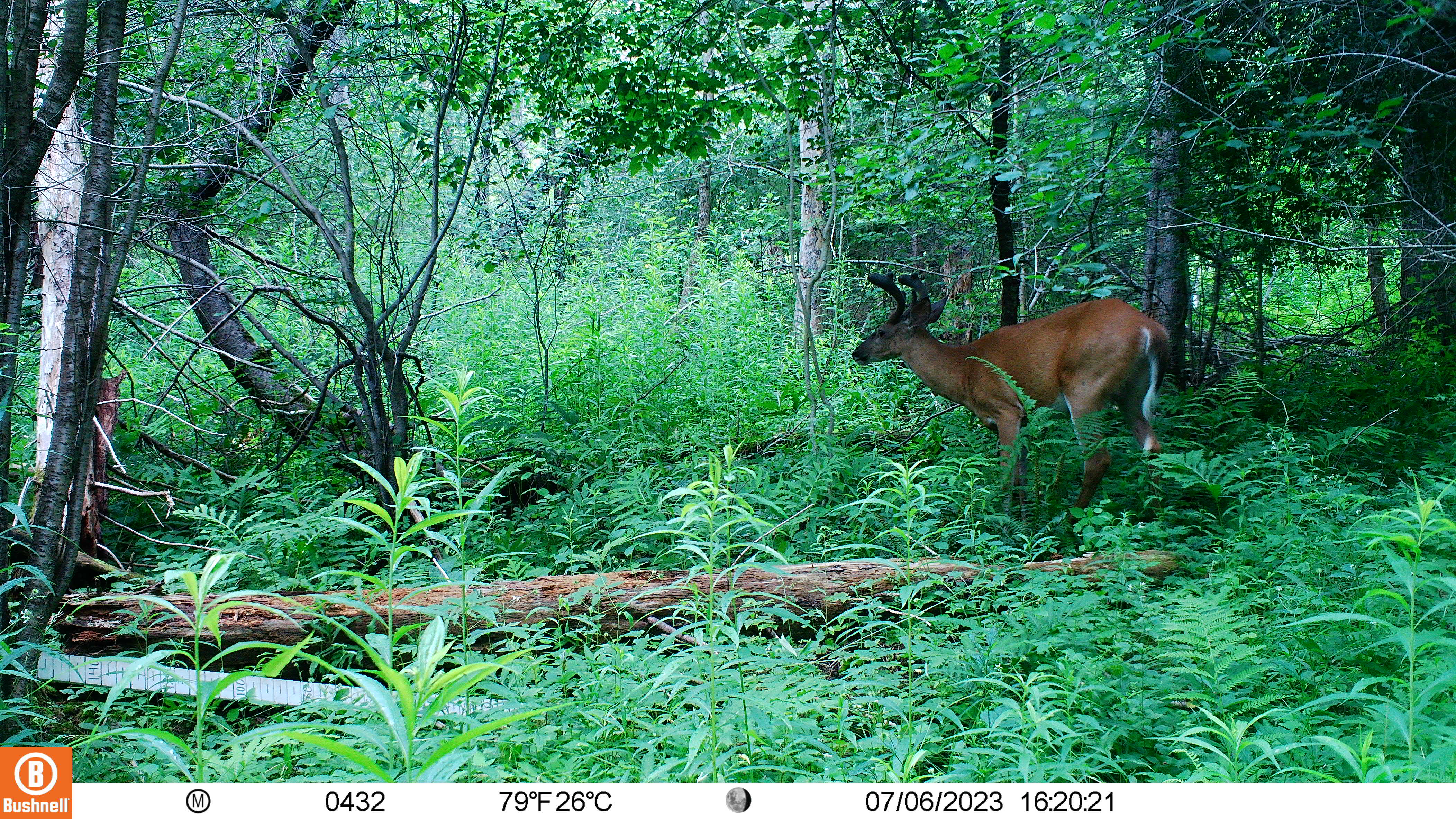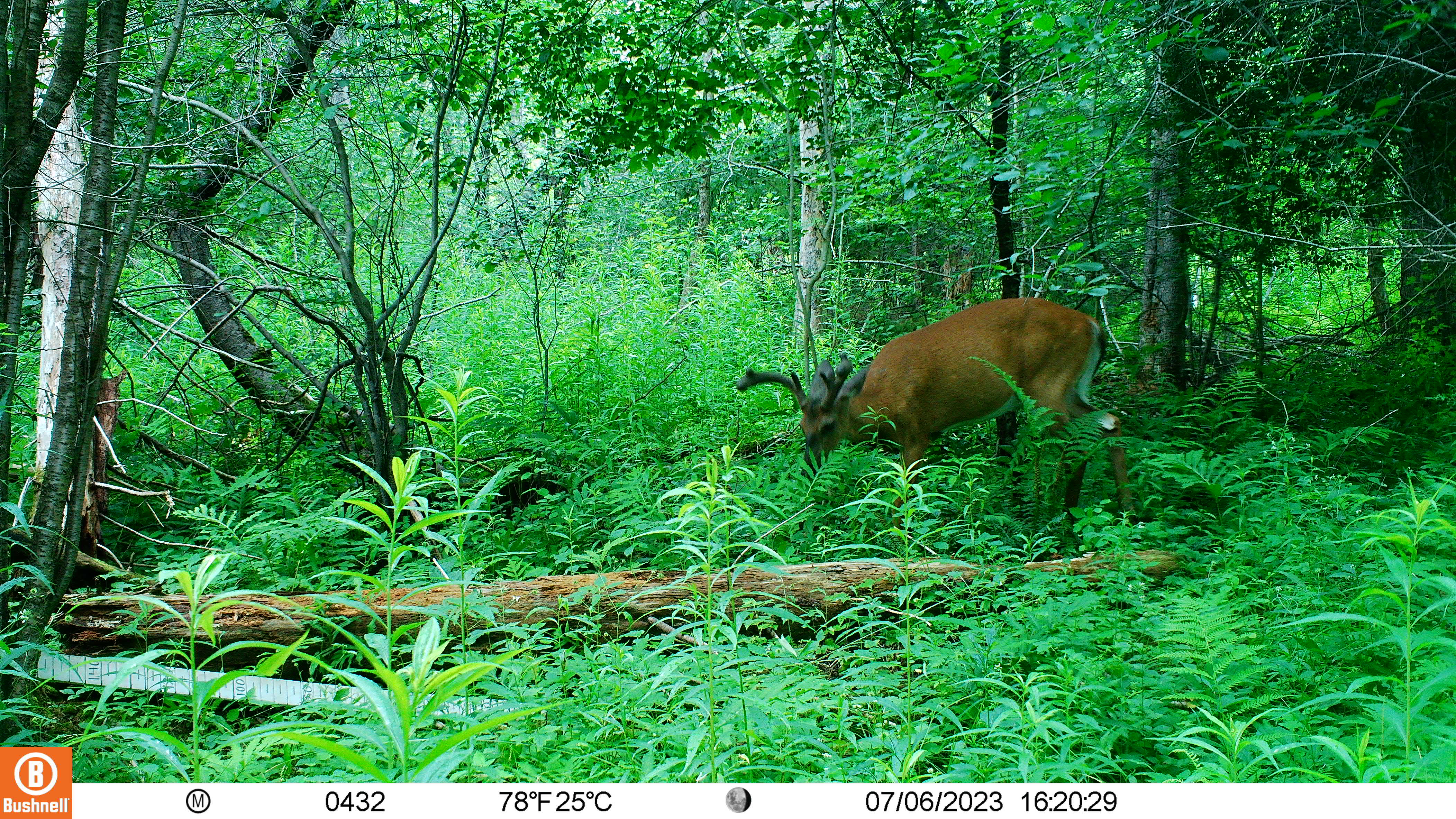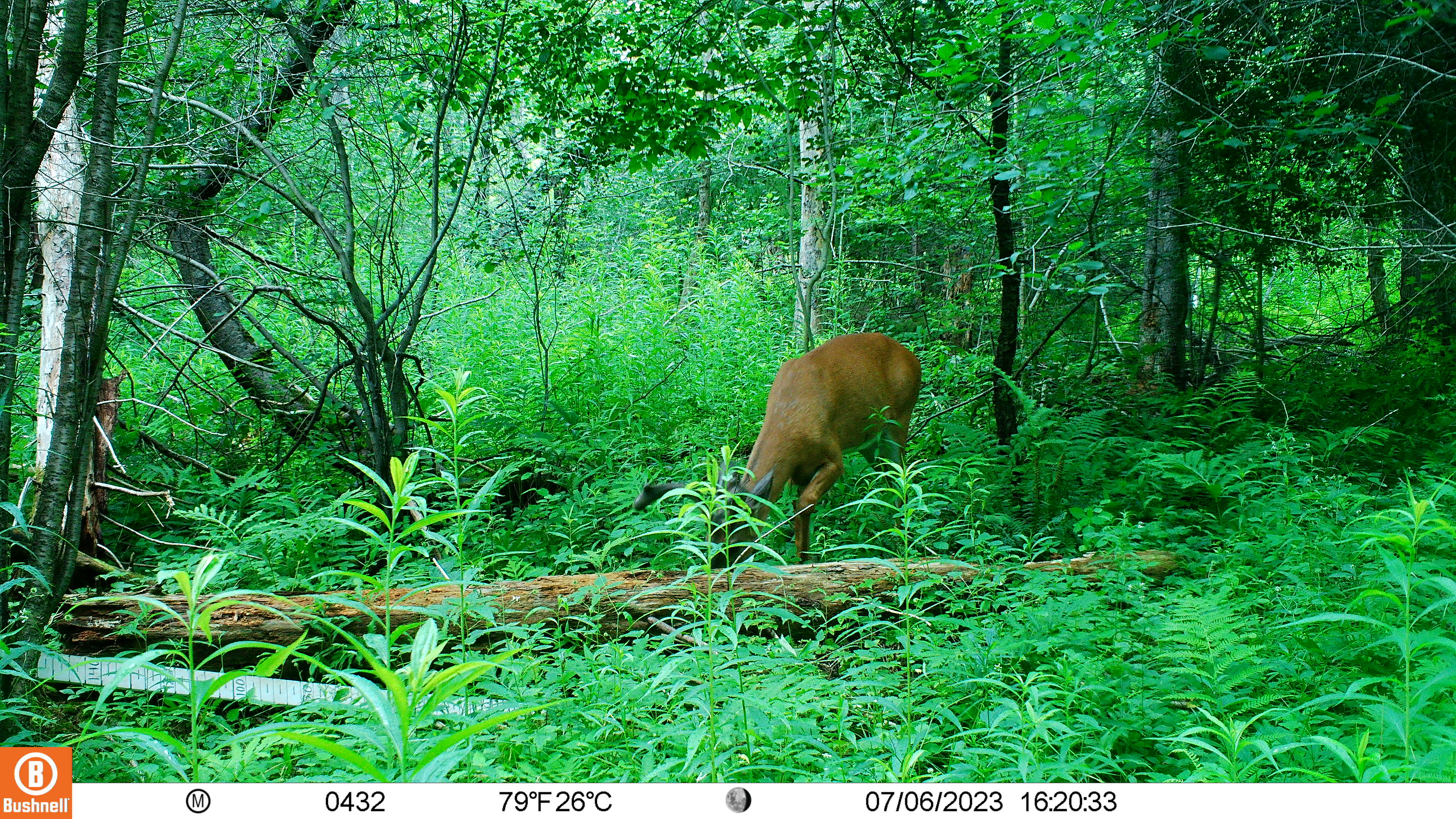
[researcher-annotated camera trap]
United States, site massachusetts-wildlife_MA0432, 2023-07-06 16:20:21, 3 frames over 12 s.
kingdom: Animalia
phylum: Chordata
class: Mammalia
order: Artiodactyla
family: Cervidae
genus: Odocoileus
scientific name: Odocoileus virginianus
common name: white-tailed deer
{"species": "white-tailed deer (Odocoileus virginianus)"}